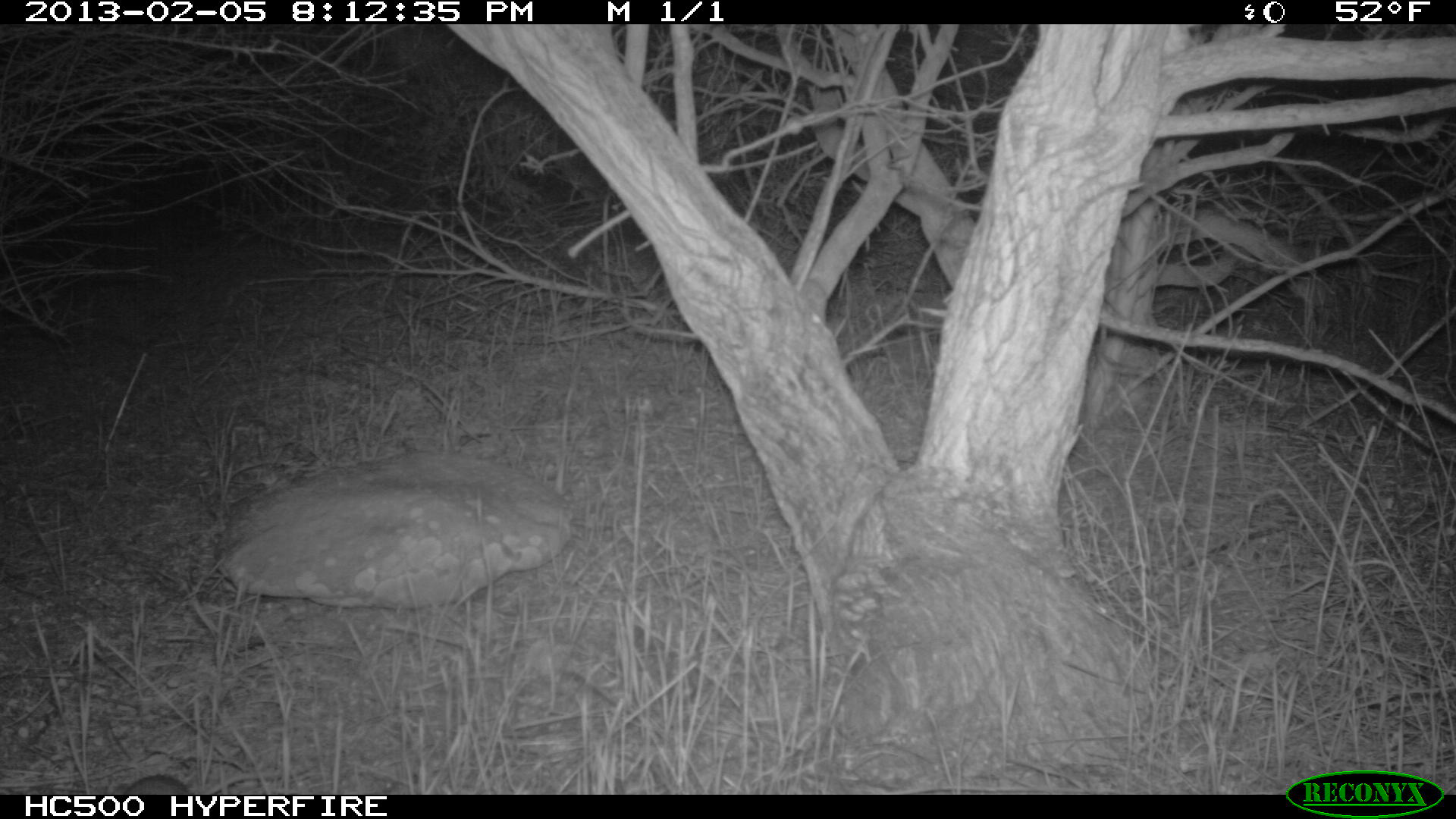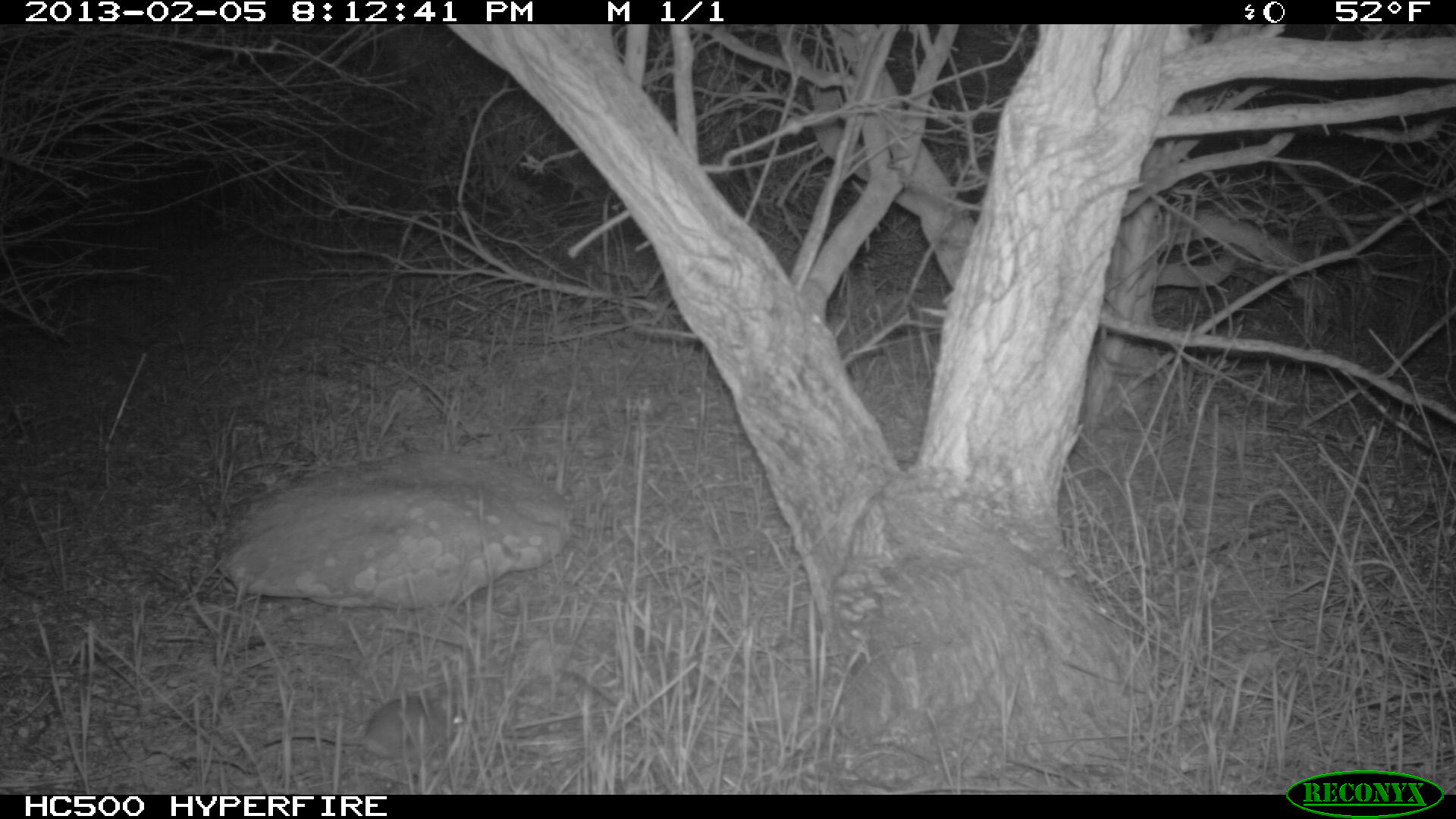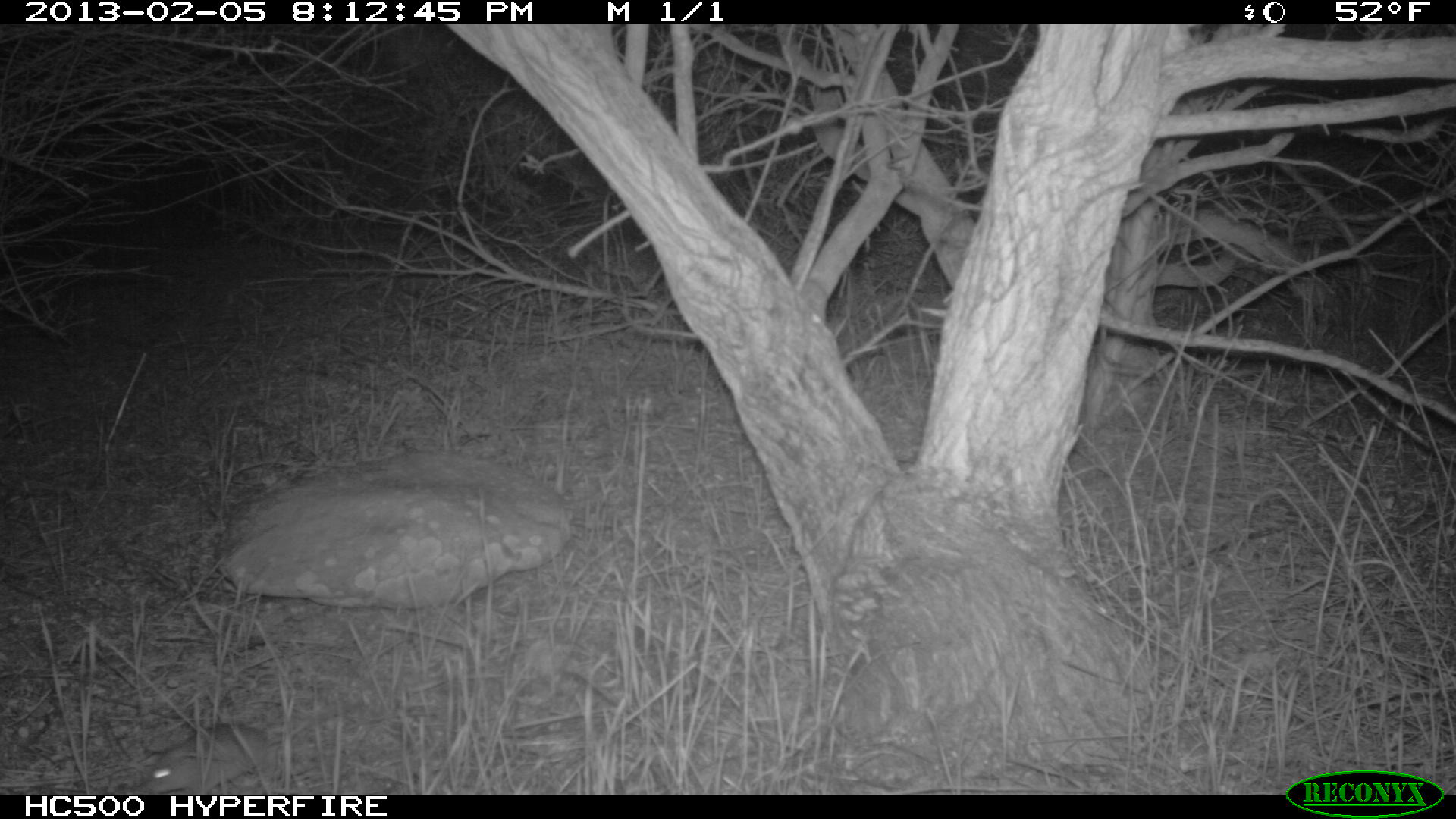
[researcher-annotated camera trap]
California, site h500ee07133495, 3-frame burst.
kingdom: Animalia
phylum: Chordata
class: Mammalia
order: Rodentia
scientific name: Rodentia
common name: rodent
Rodent (Rodentia).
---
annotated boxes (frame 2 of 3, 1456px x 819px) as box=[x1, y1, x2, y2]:
rodent: box=[261, 695, 463, 763]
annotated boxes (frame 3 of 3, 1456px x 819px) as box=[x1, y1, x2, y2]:
rodent: box=[144, 700, 350, 794]